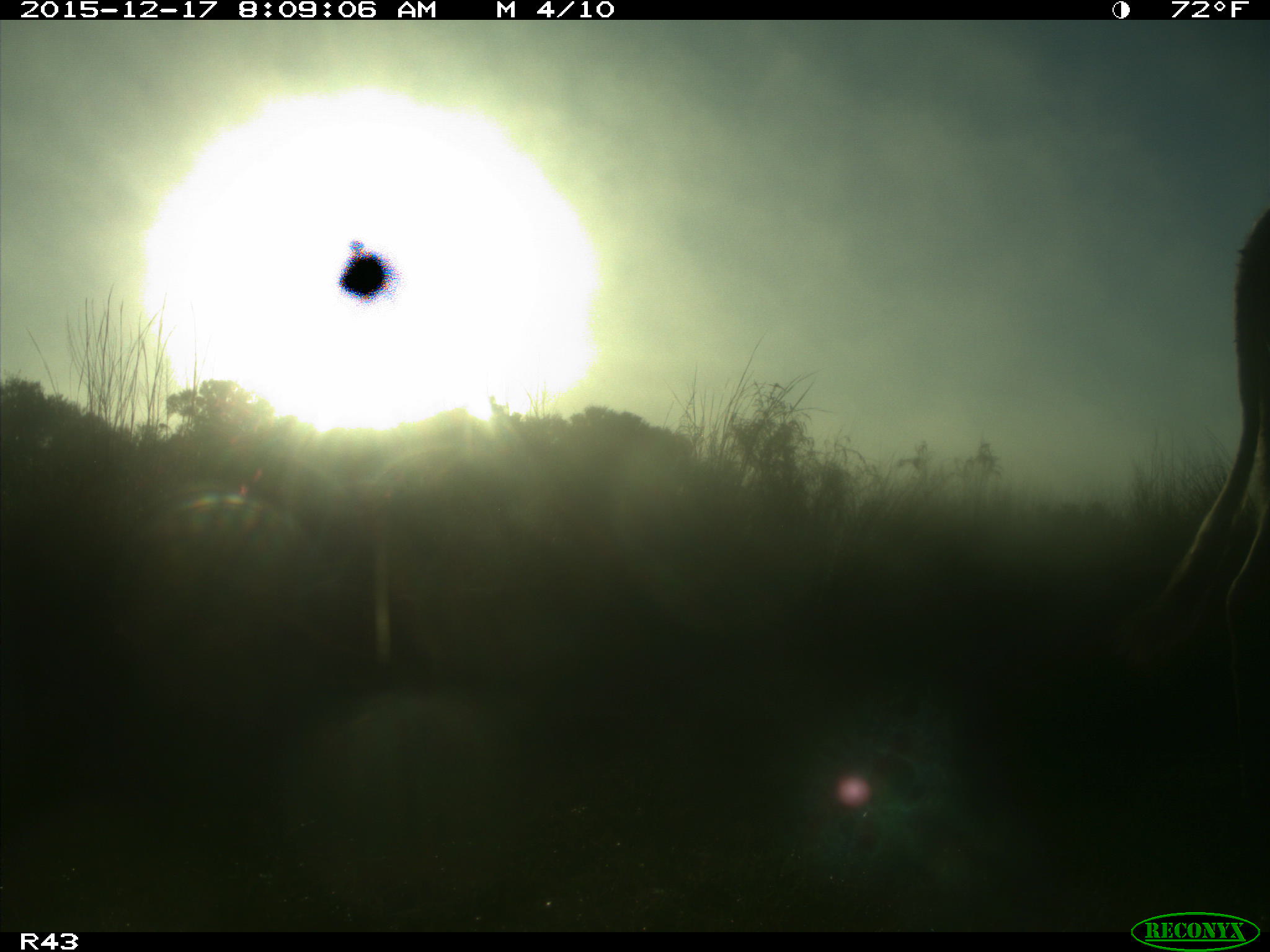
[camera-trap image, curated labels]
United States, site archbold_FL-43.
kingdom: Animalia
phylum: Chordata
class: Mammalia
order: Artiodactyla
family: Bovidae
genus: Bos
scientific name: Bos taurus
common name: domestic cow